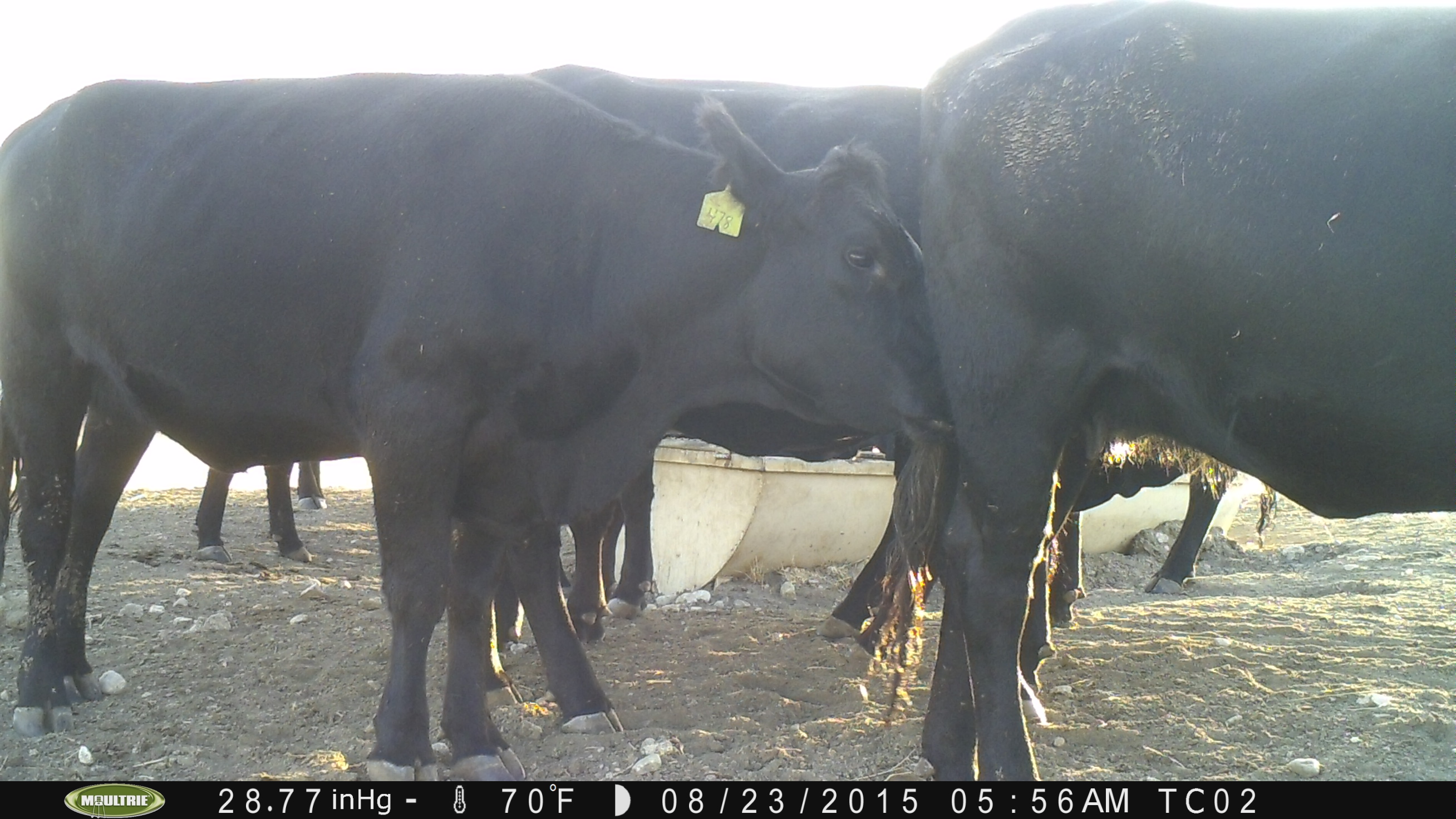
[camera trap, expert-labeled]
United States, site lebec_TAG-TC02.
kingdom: Animalia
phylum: Chordata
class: Mammalia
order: Artiodactyla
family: Bovidae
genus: Bos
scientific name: Bos taurus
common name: domestic cow